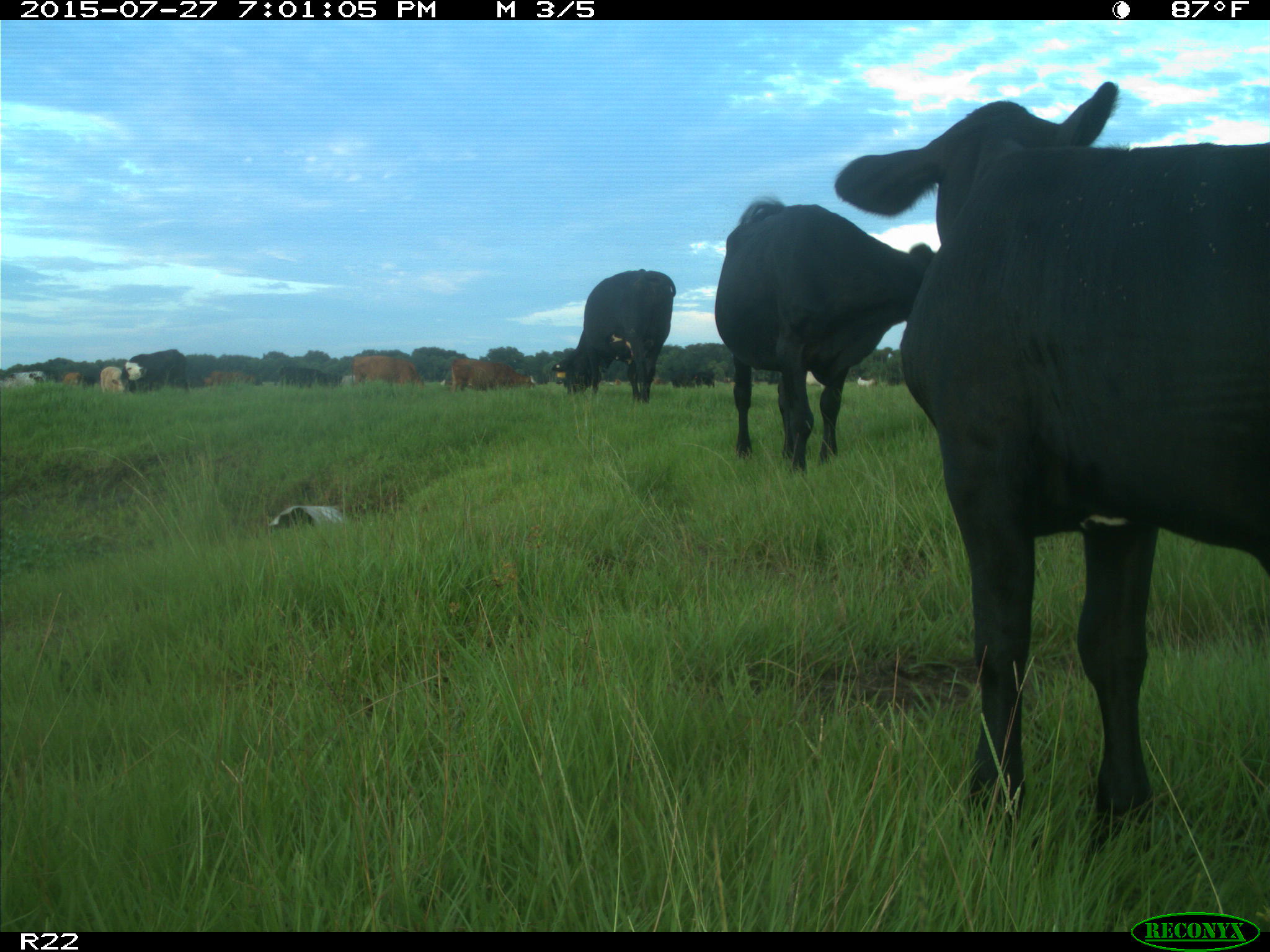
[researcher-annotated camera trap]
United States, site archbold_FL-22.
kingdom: Animalia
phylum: Chordata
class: Mammalia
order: Artiodactyla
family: Bovidae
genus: Bos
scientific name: Bos taurus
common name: domestic cow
Bos taurus (domestic cow).